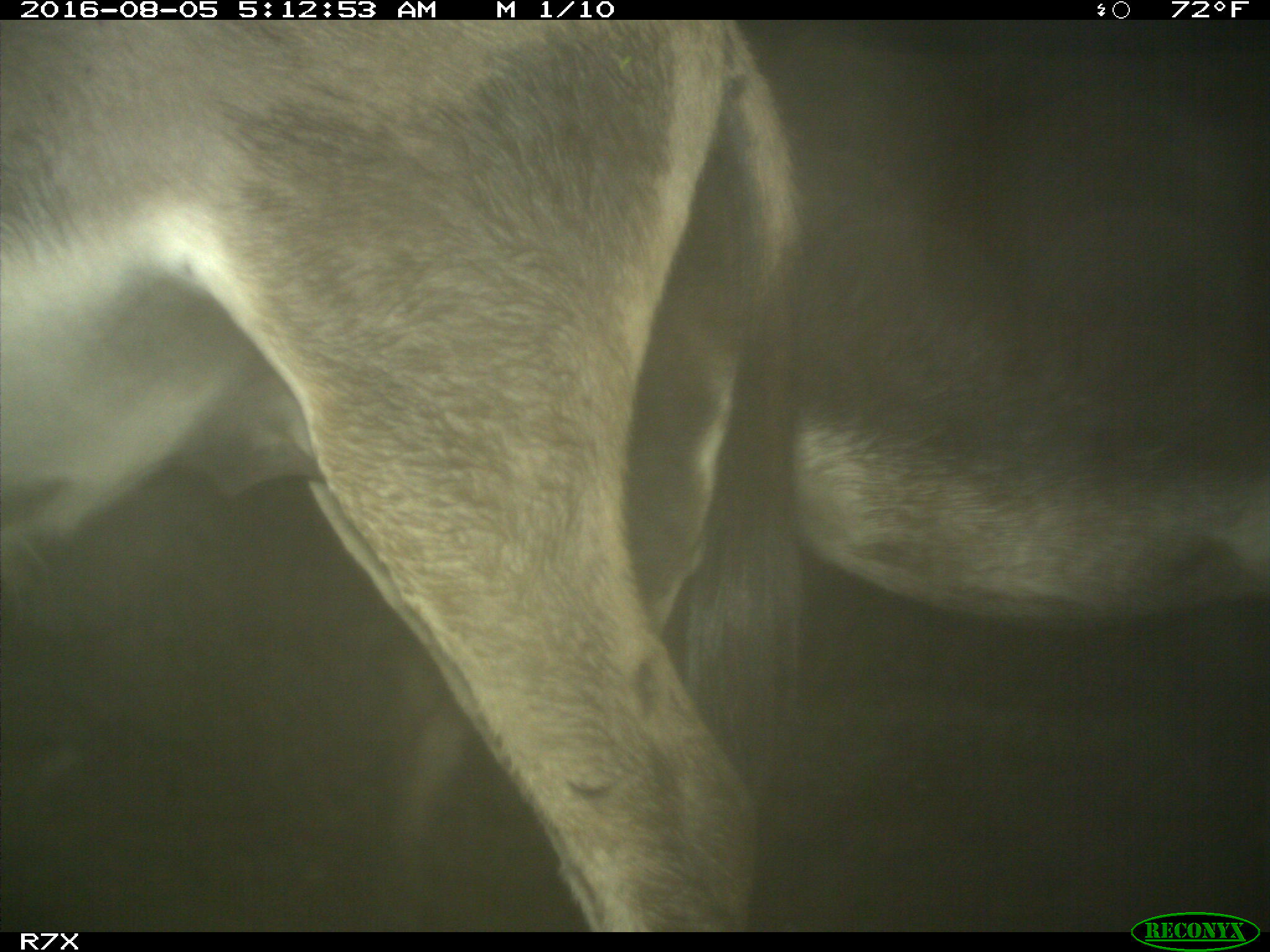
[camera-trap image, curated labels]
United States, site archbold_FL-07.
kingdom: Animalia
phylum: Chordata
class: Mammalia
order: Perissodactyla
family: Equidae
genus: Equus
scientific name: Equus africanus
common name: african wild ass